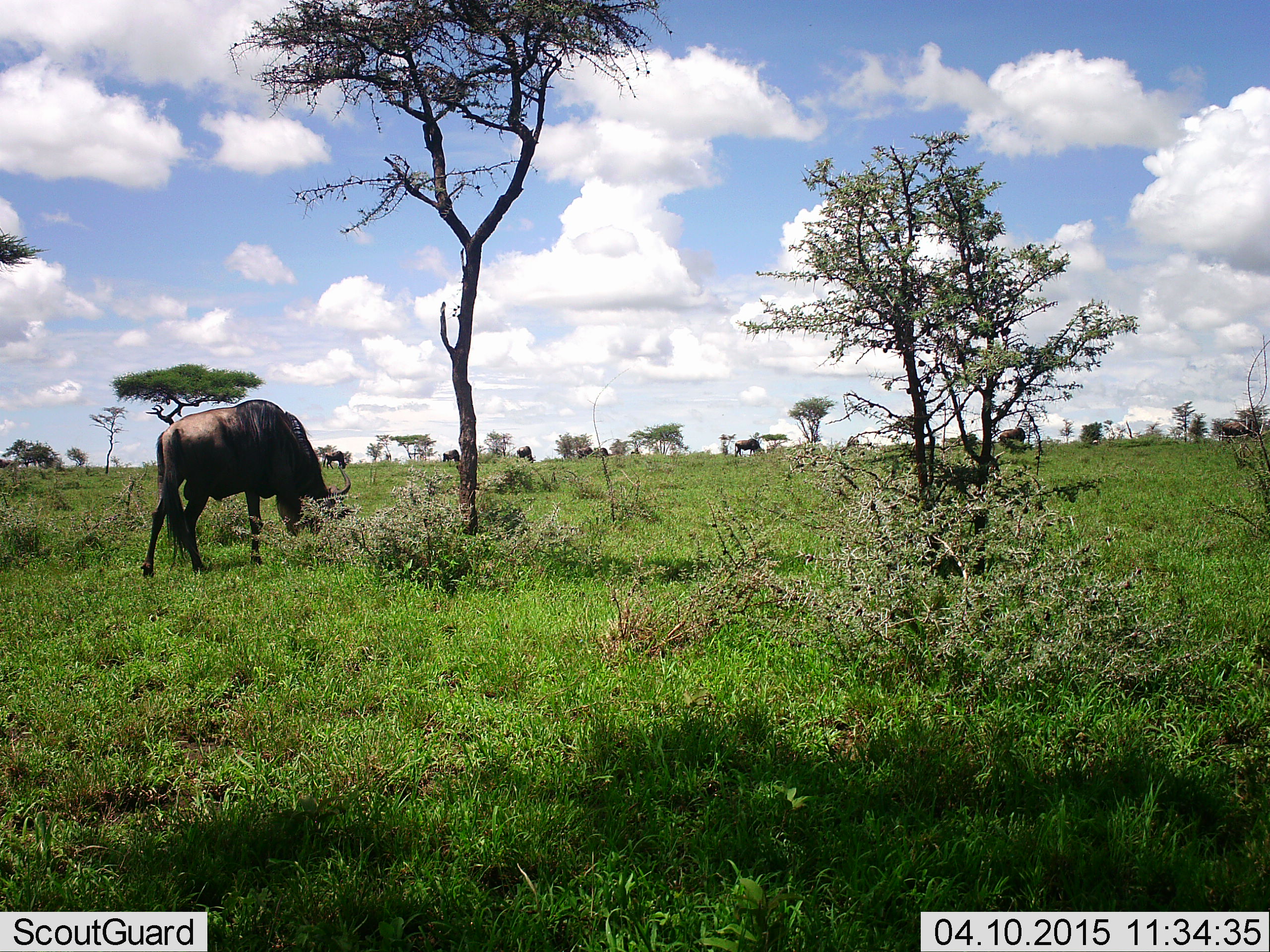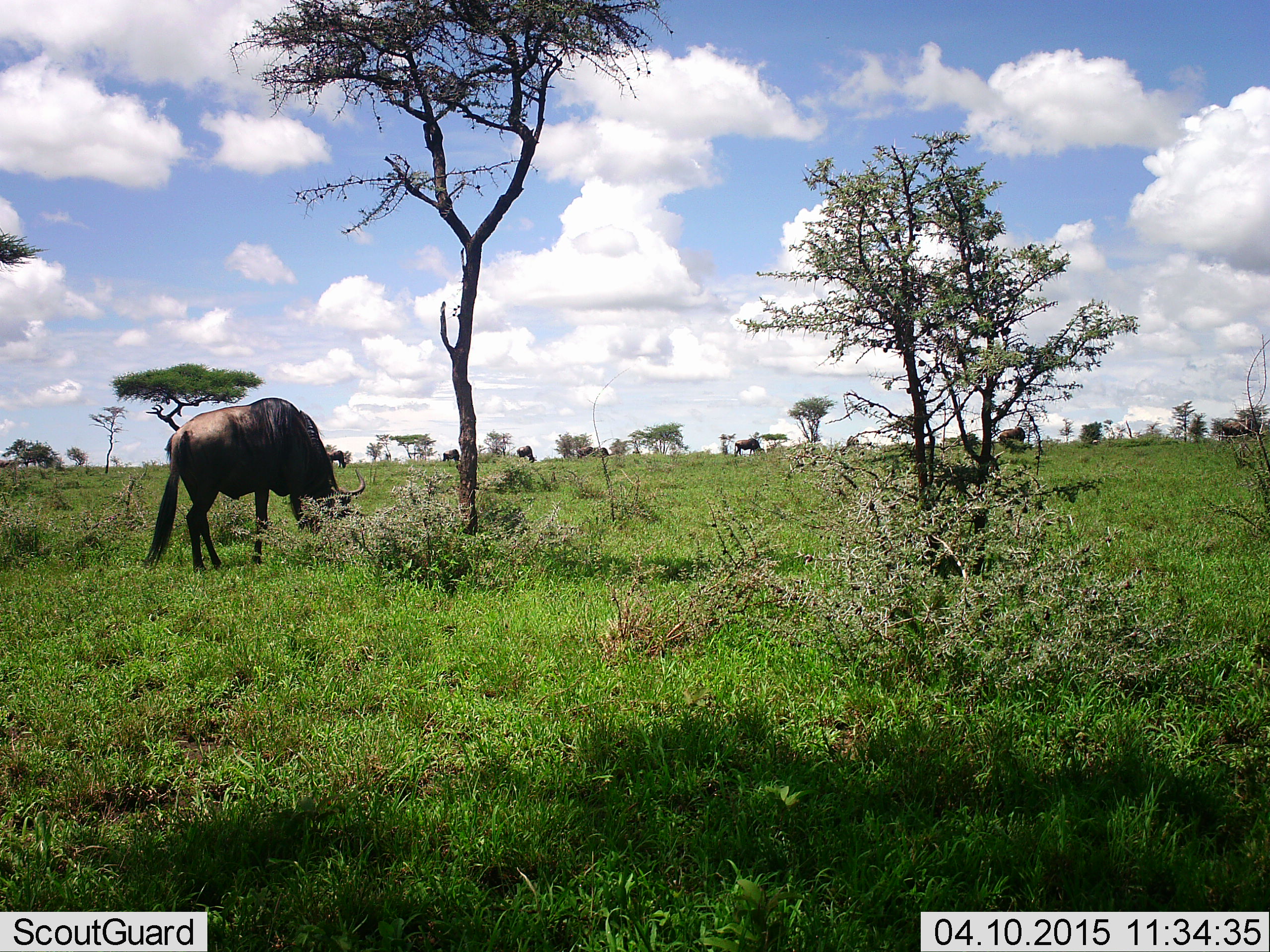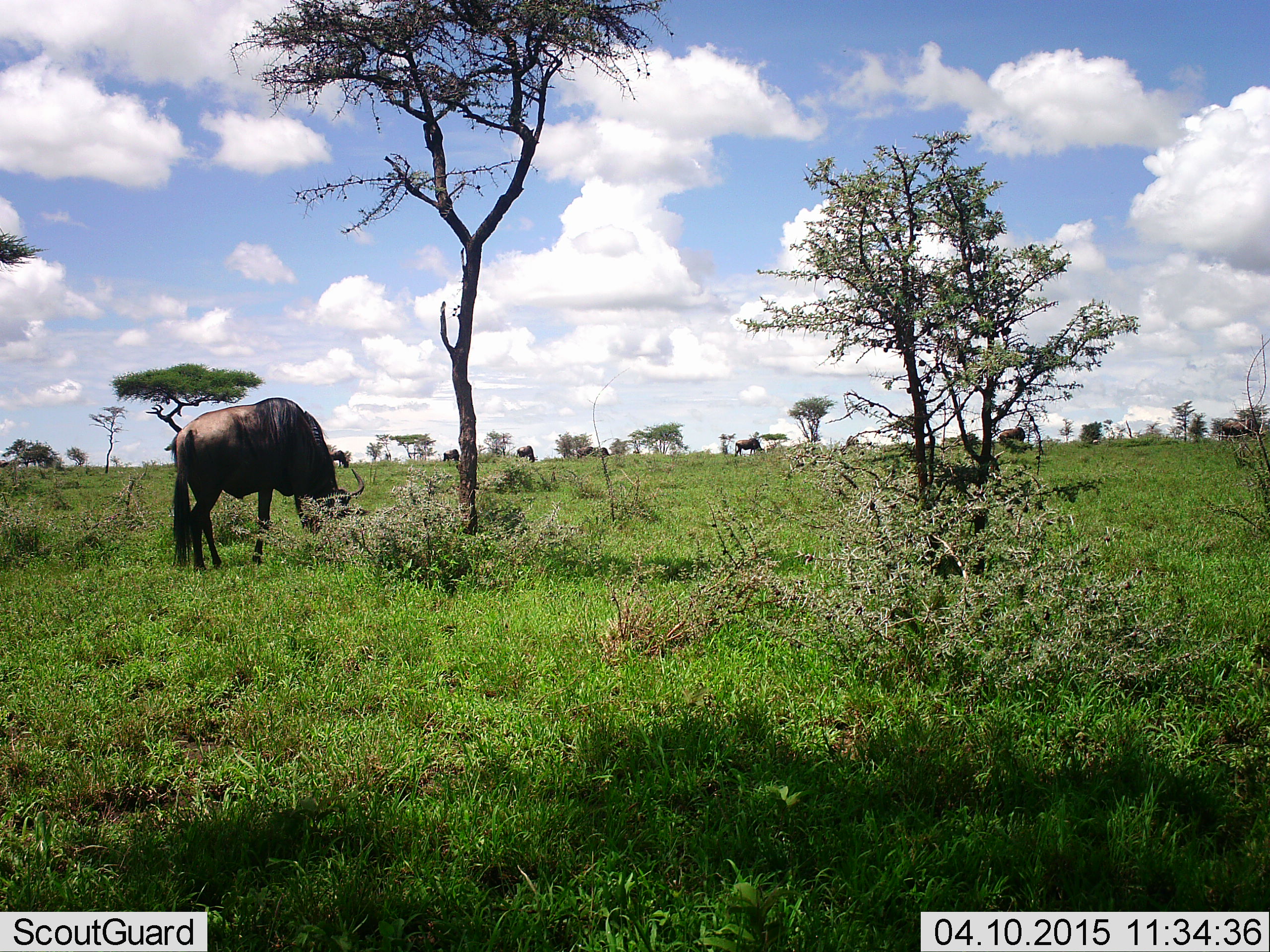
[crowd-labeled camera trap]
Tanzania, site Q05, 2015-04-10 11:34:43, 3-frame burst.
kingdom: Animalia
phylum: Chordata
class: Mammalia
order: Artiodactyla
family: Bovidae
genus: Connochaetes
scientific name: Connochaetes taurinus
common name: blue wildebeest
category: wildebeest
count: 2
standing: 33%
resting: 0%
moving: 33%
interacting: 0%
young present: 0%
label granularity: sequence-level